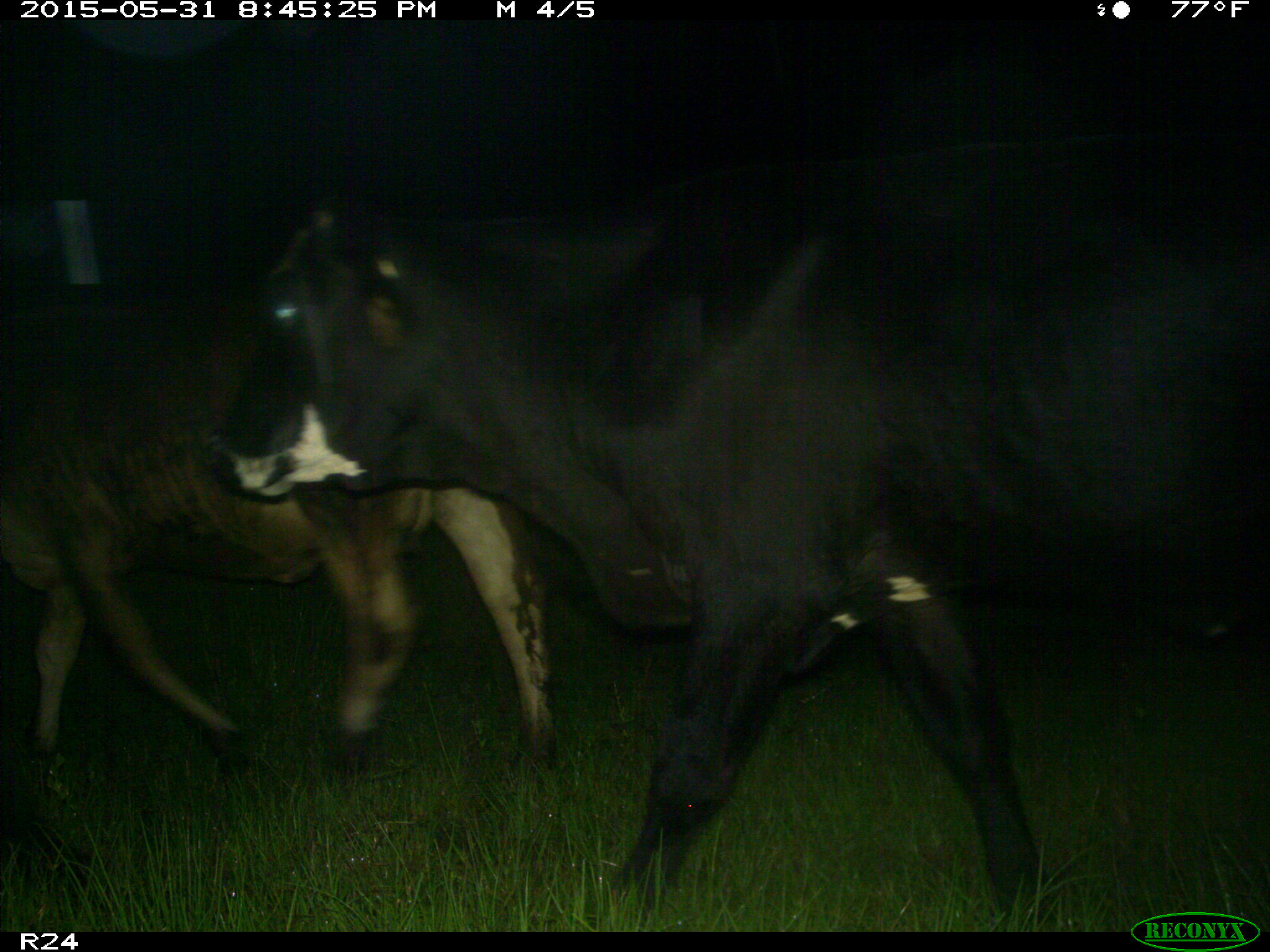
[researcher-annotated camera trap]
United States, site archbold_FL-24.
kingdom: Animalia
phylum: Chordata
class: Mammalia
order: Artiodactyla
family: Bovidae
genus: Bos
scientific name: Bos taurus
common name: domestic cow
Bos taurus (domestic cow).